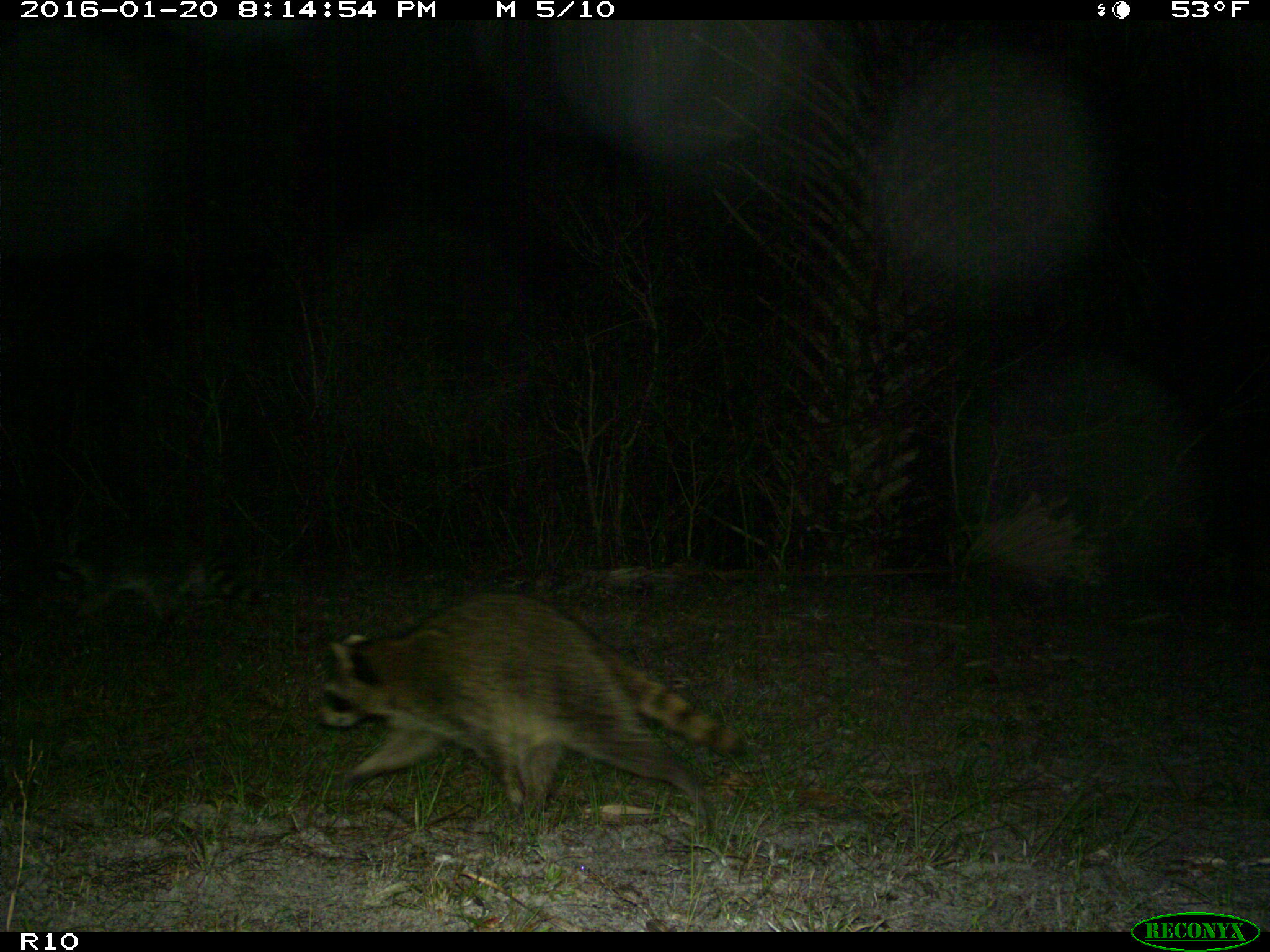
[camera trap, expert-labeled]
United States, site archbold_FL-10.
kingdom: Animalia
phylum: Chordata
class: Mammalia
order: Carnivora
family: Procyonidae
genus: Procyon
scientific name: Procyon lotor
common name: common raccoon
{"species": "Procyon lotor (common raccoon)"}